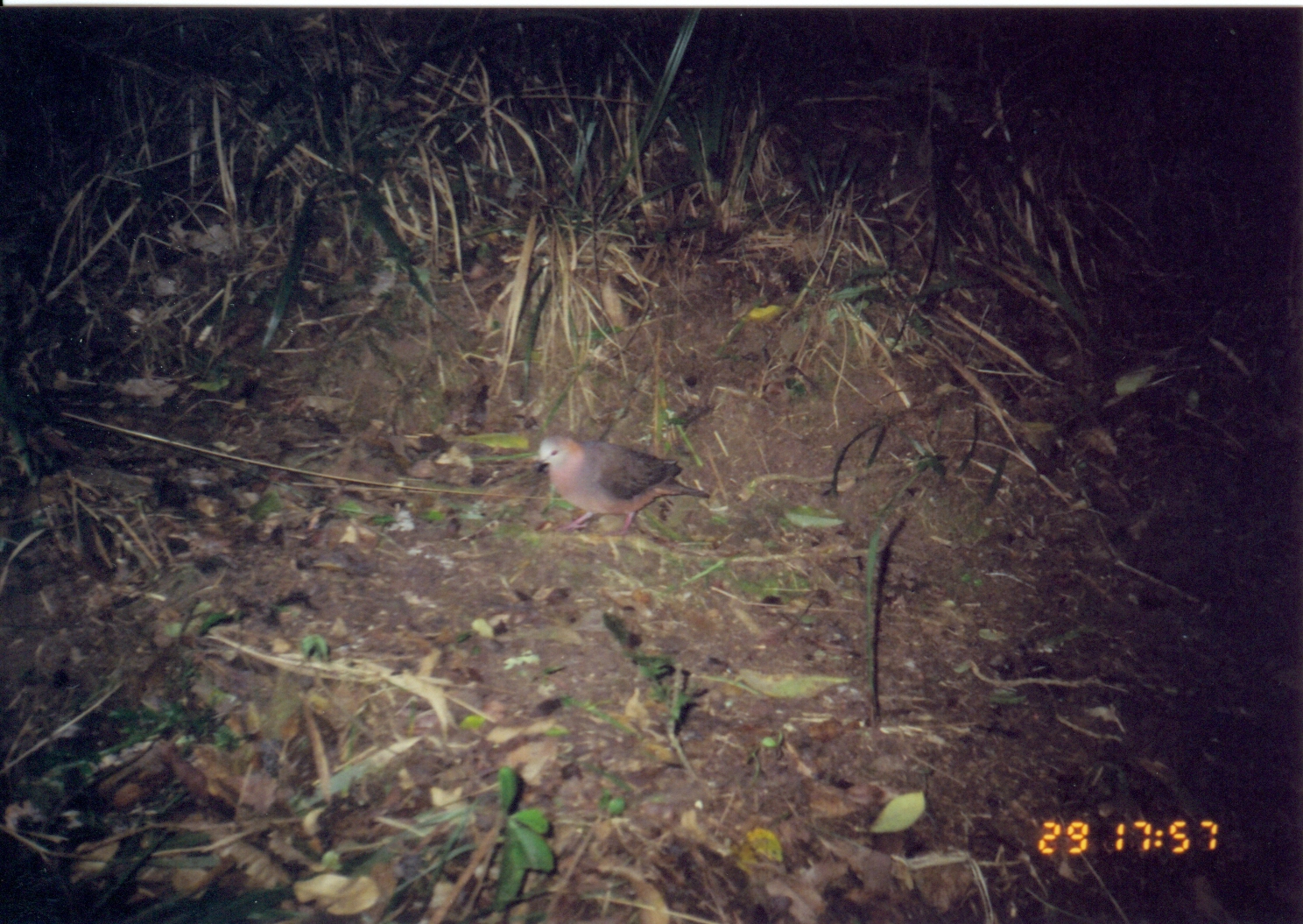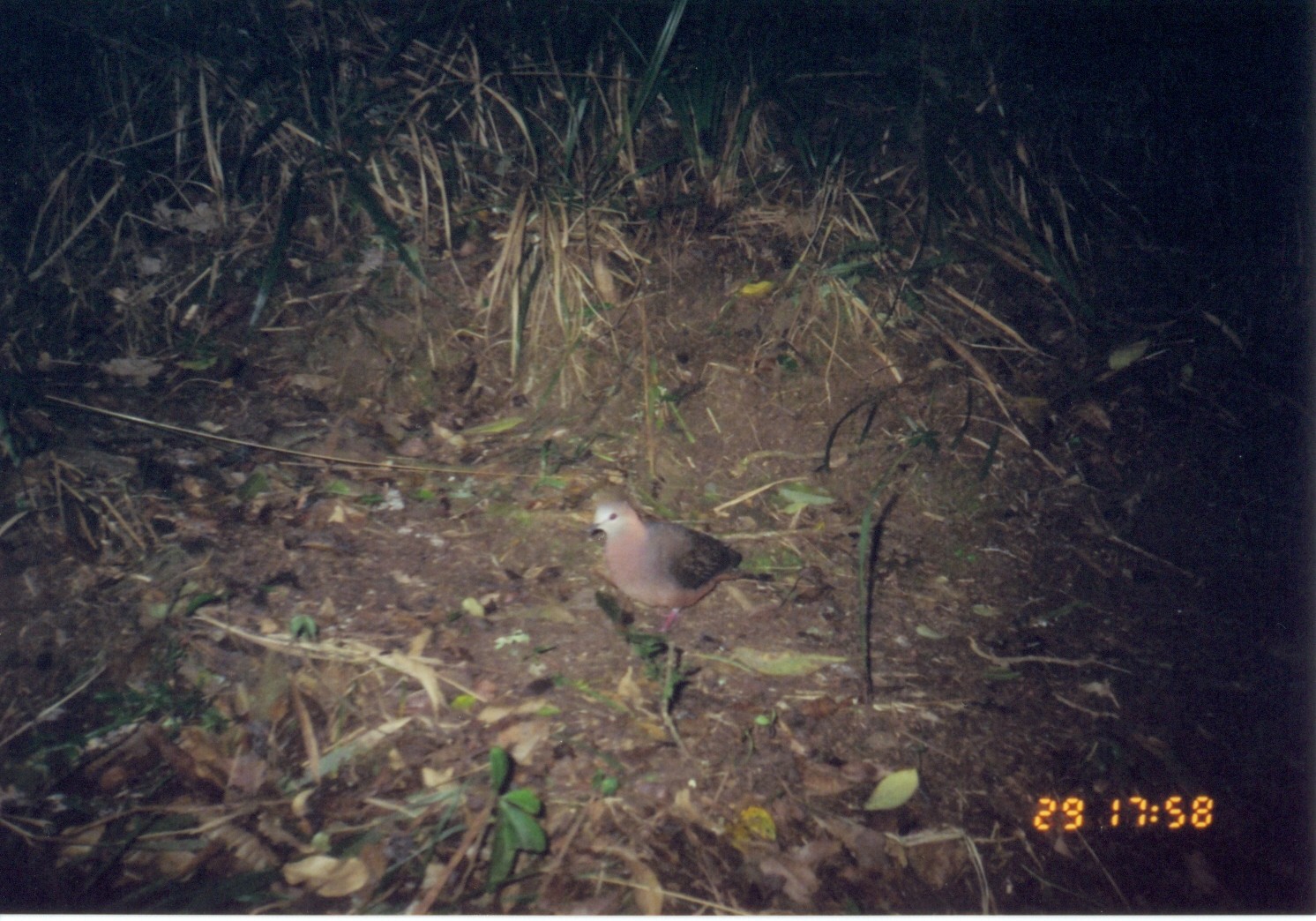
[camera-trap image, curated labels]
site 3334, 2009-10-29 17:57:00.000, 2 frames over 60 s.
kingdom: Animalia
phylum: Chordata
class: Aves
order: Columbiformes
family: Columbidae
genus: Columba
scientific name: Columba larvata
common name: lemon dove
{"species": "Columba larvata (lemon dove)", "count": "1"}